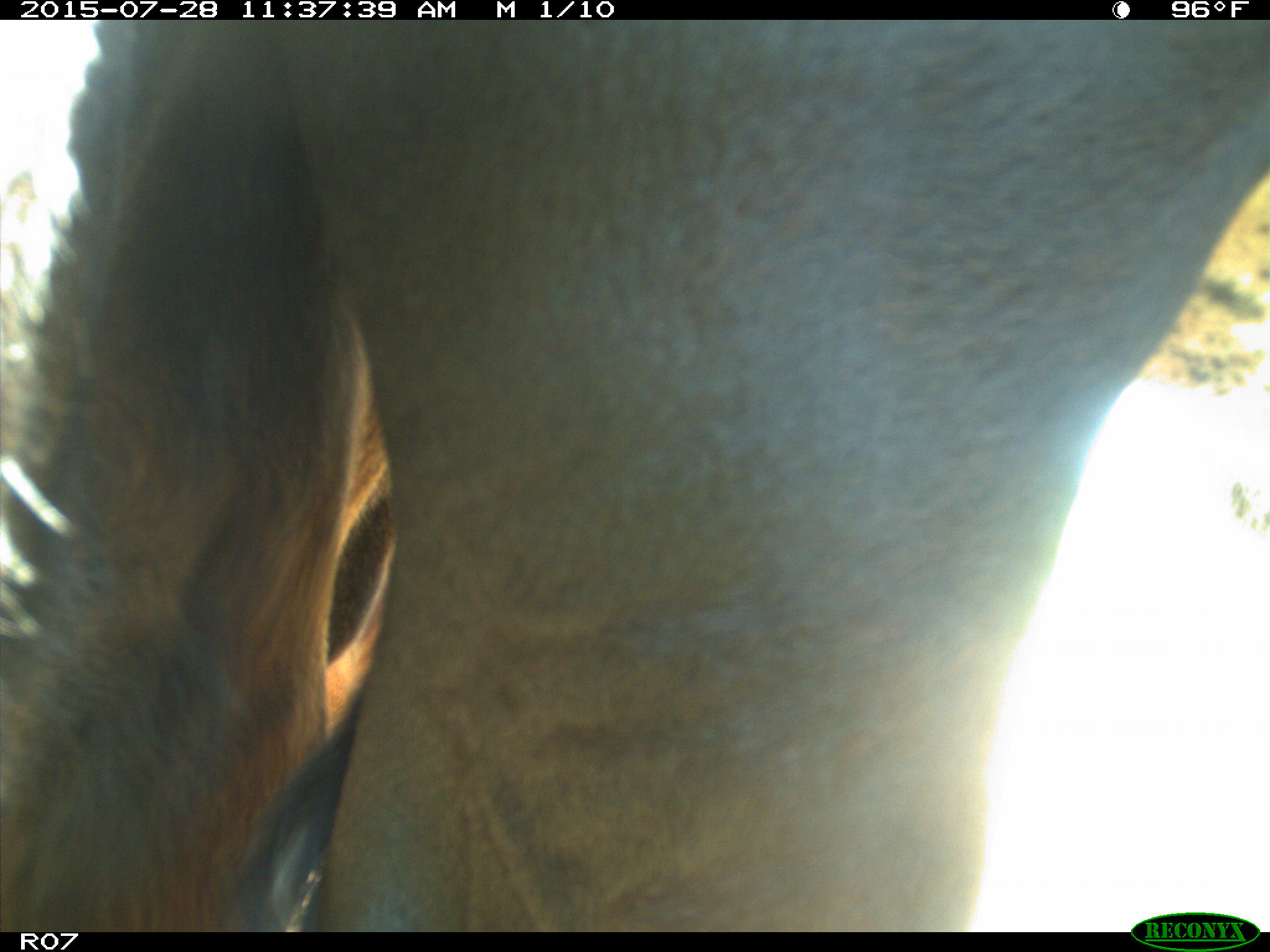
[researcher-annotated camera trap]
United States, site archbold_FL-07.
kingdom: Animalia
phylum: Chordata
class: Mammalia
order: Artiodactyla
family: Bovidae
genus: Bos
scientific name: Bos taurus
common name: domestic cow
Bos taurus (domestic cow).